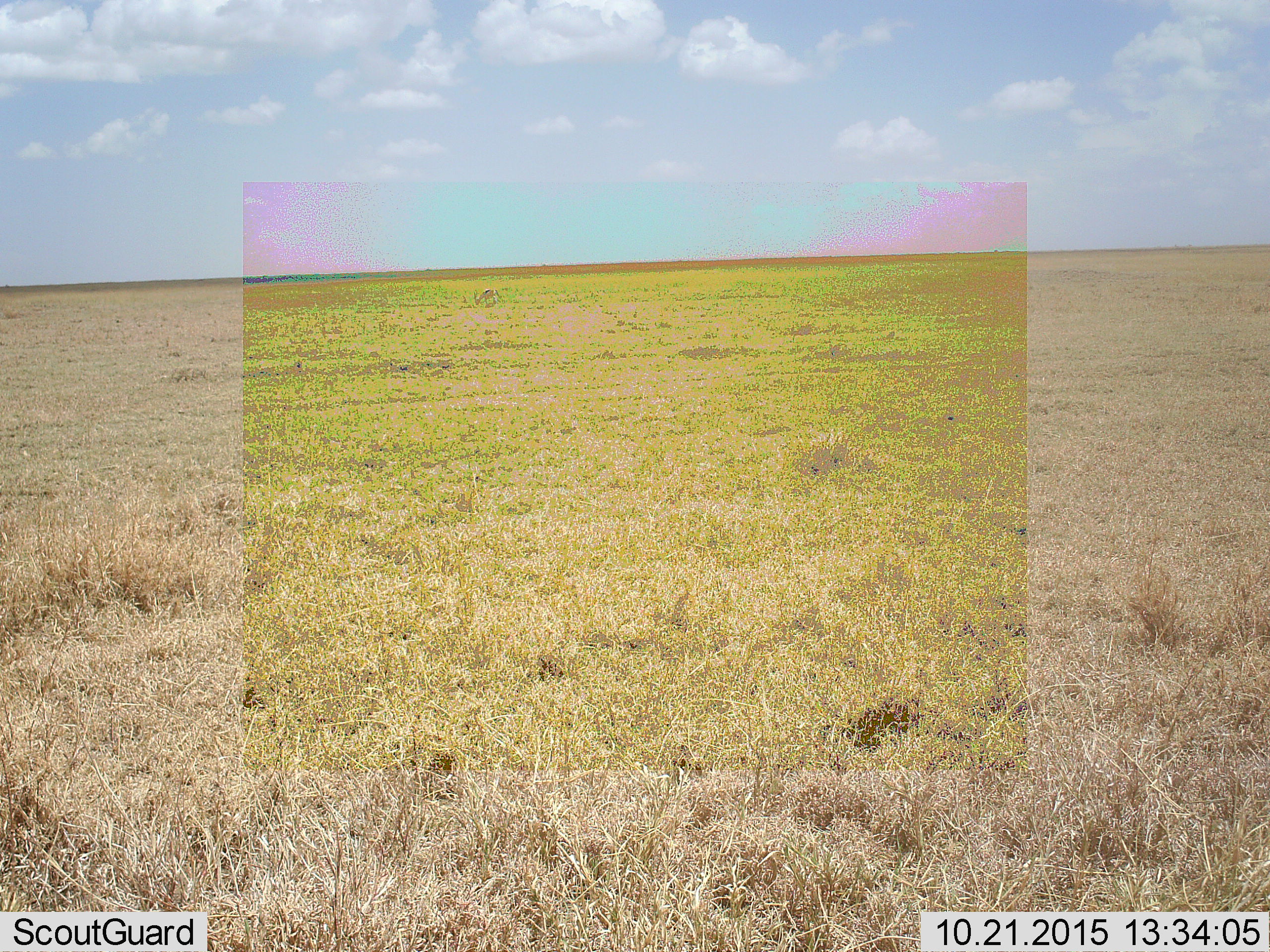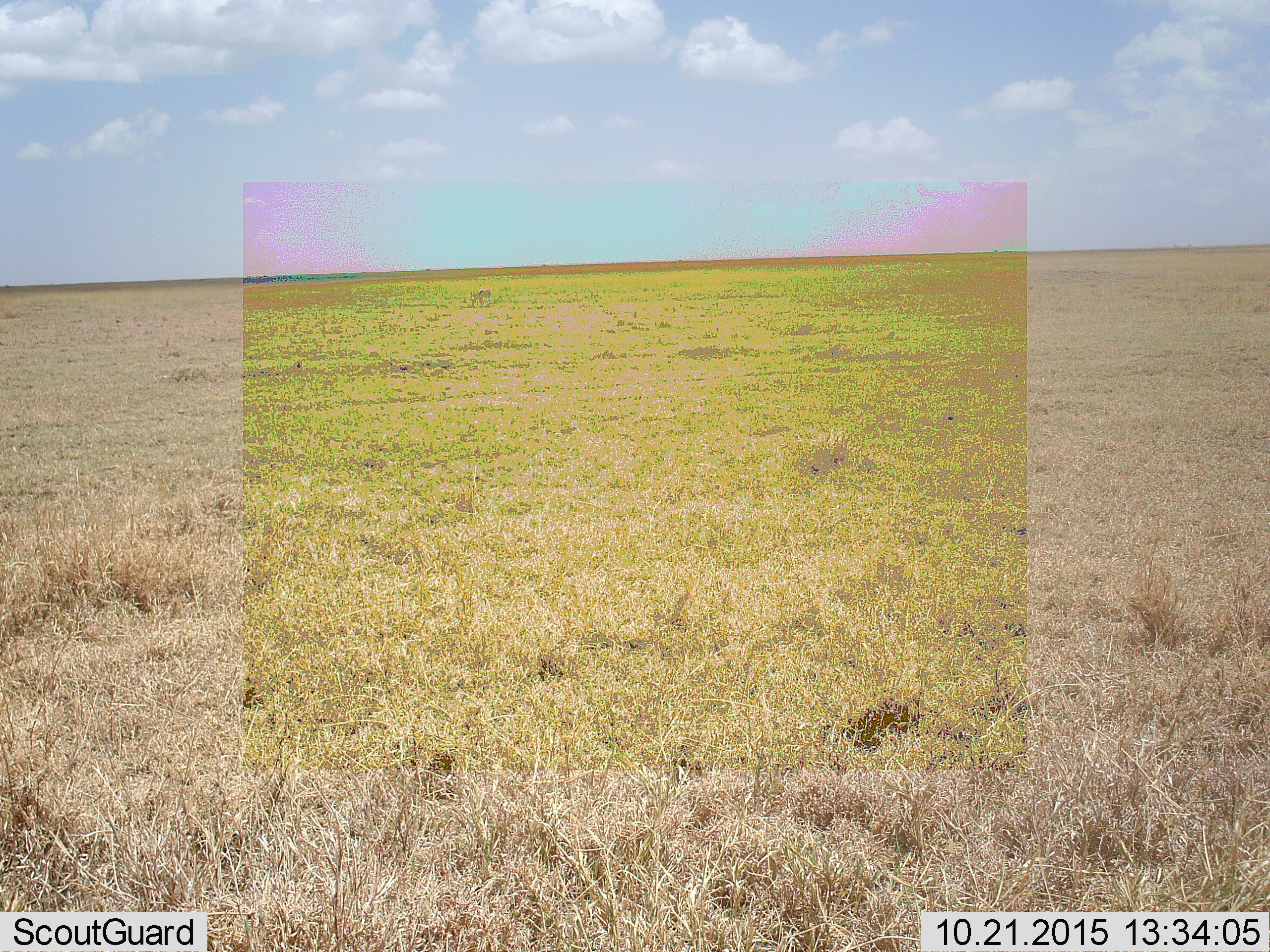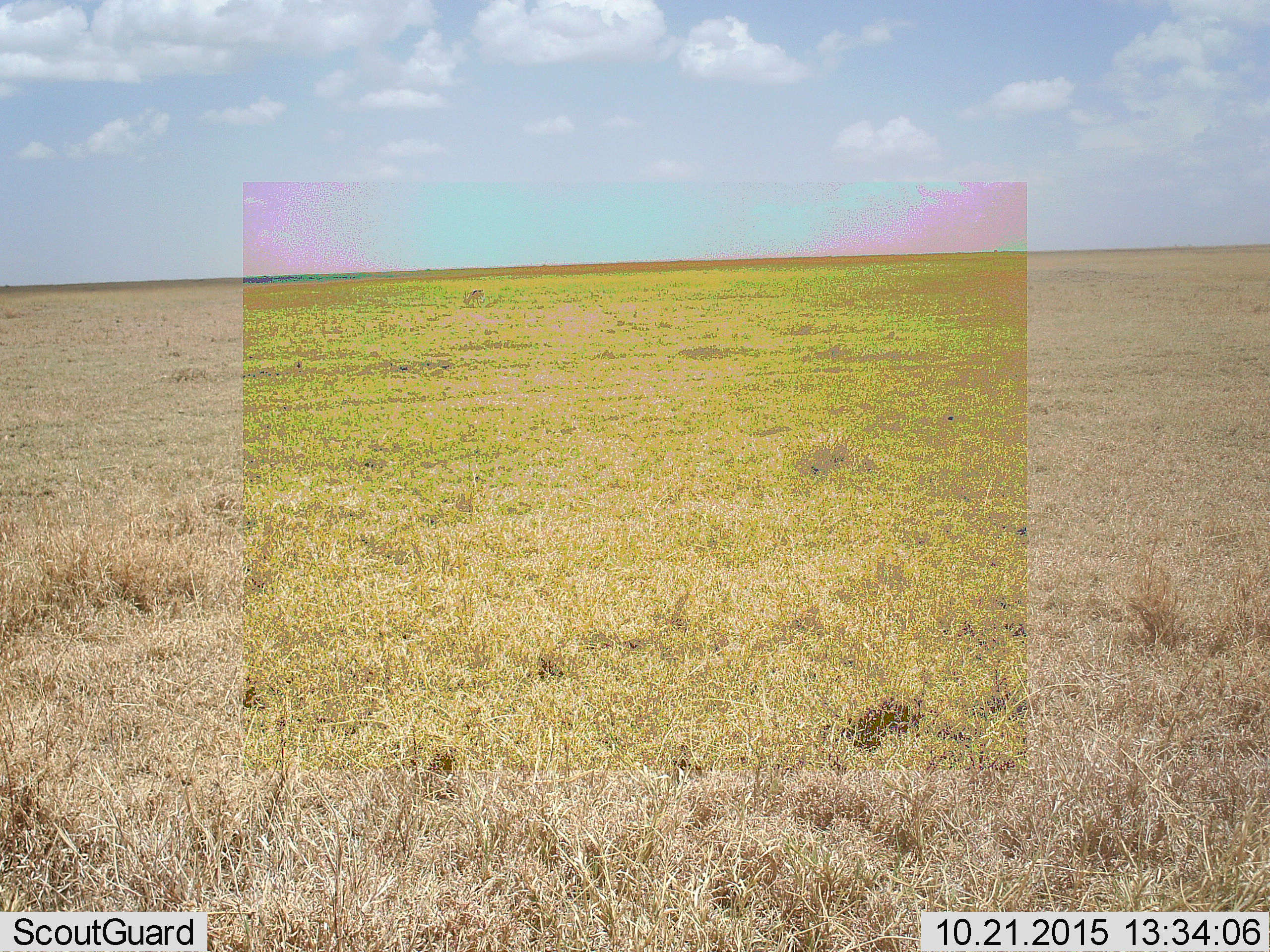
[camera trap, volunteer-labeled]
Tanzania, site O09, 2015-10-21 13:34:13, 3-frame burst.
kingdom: Animalia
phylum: Chordata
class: Mammalia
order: Artiodactyla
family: Bovidae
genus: Eudorcas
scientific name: Eudorcas thomsonii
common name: thomson's gazelle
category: gazellethomsons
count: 1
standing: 25%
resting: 0%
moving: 50%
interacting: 0%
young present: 0%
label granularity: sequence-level